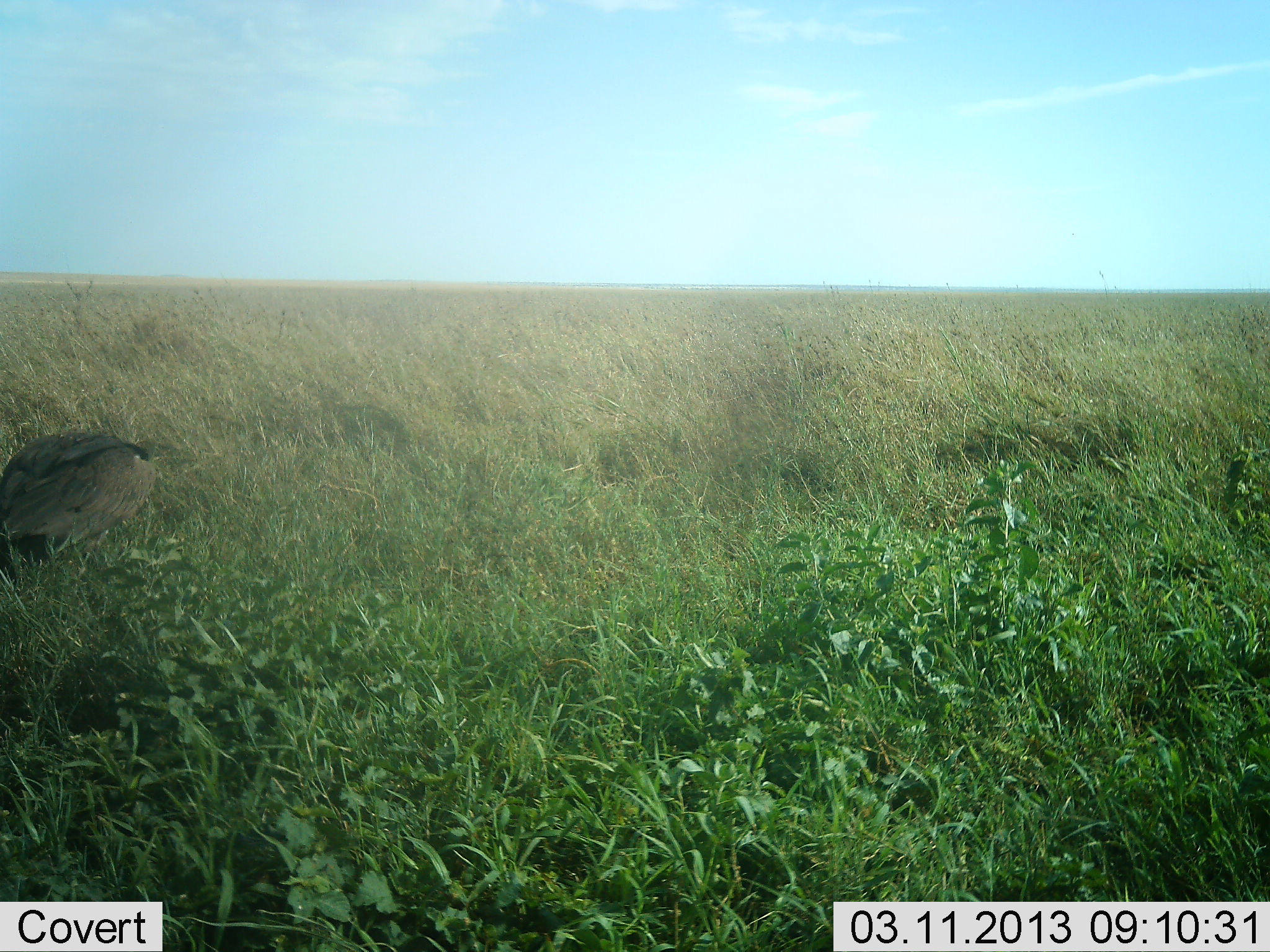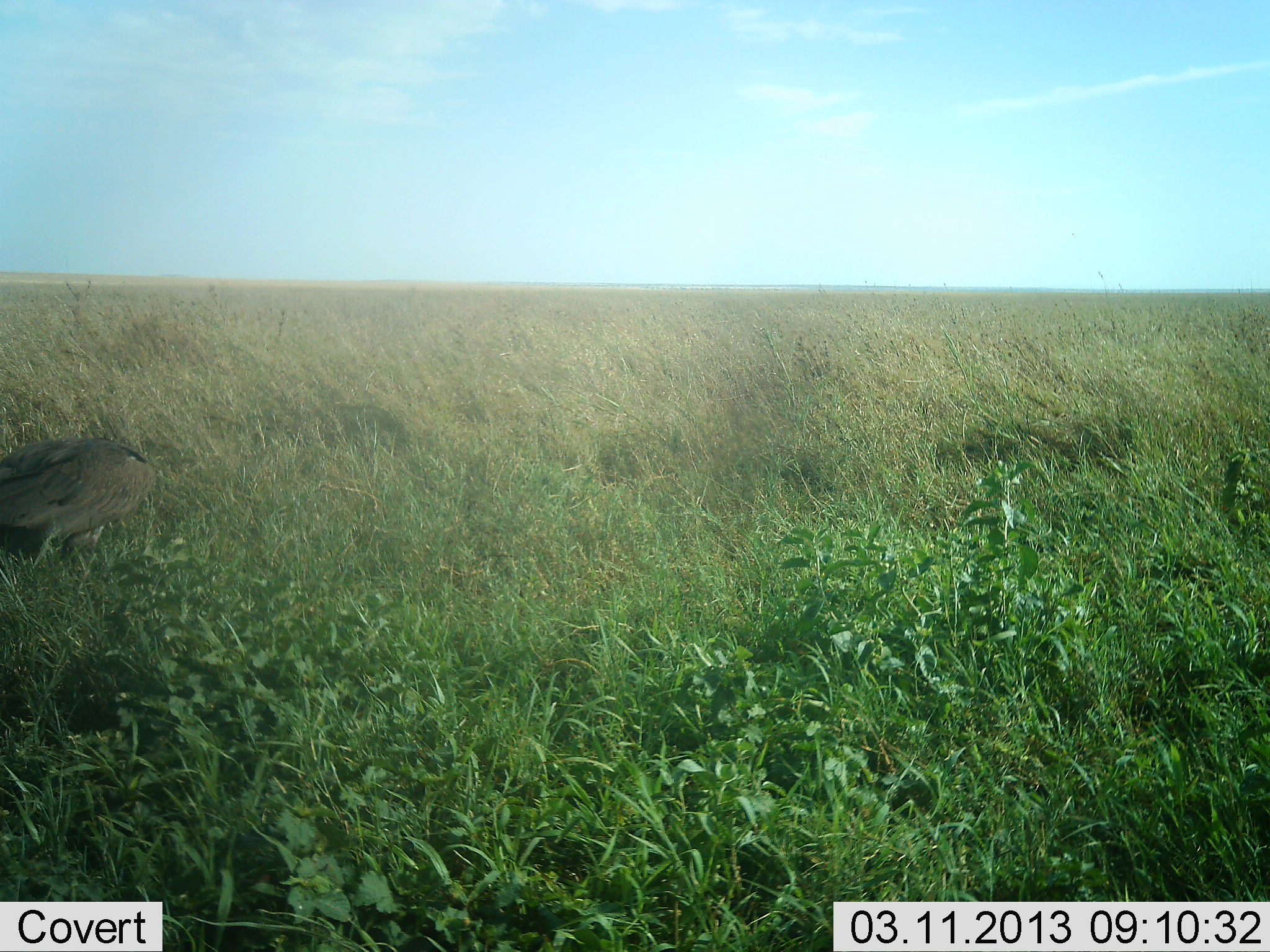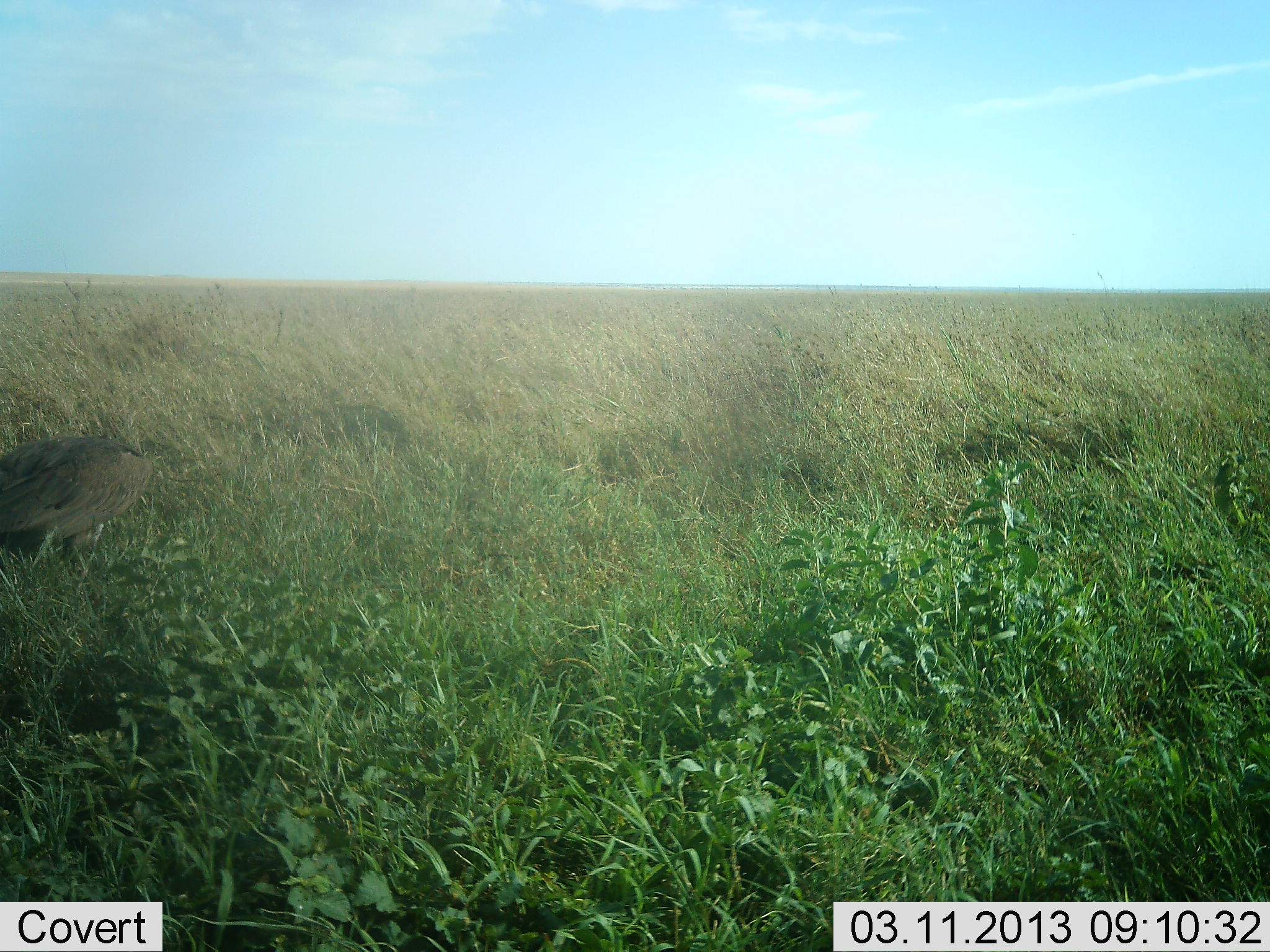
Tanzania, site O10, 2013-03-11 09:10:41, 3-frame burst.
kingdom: Animalia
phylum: Chordata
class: Aves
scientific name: Aves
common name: bird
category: otherbird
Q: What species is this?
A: Otherbird (bird) (Aves).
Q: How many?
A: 1.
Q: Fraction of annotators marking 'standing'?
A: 62%.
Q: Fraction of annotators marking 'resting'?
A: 17%.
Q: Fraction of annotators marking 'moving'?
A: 4%.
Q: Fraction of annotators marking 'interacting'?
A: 0%.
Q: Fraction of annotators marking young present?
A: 0%.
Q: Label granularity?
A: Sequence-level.